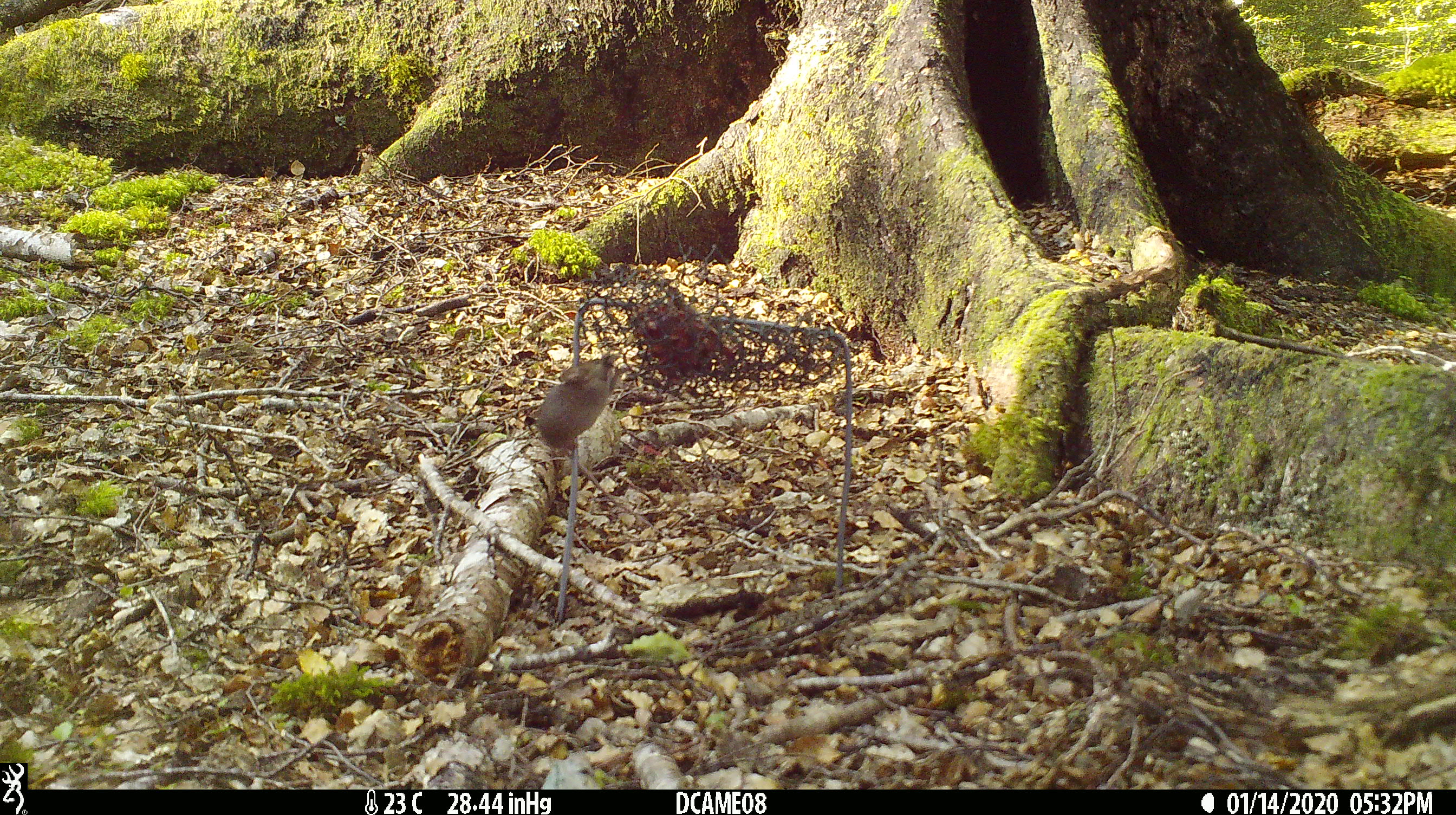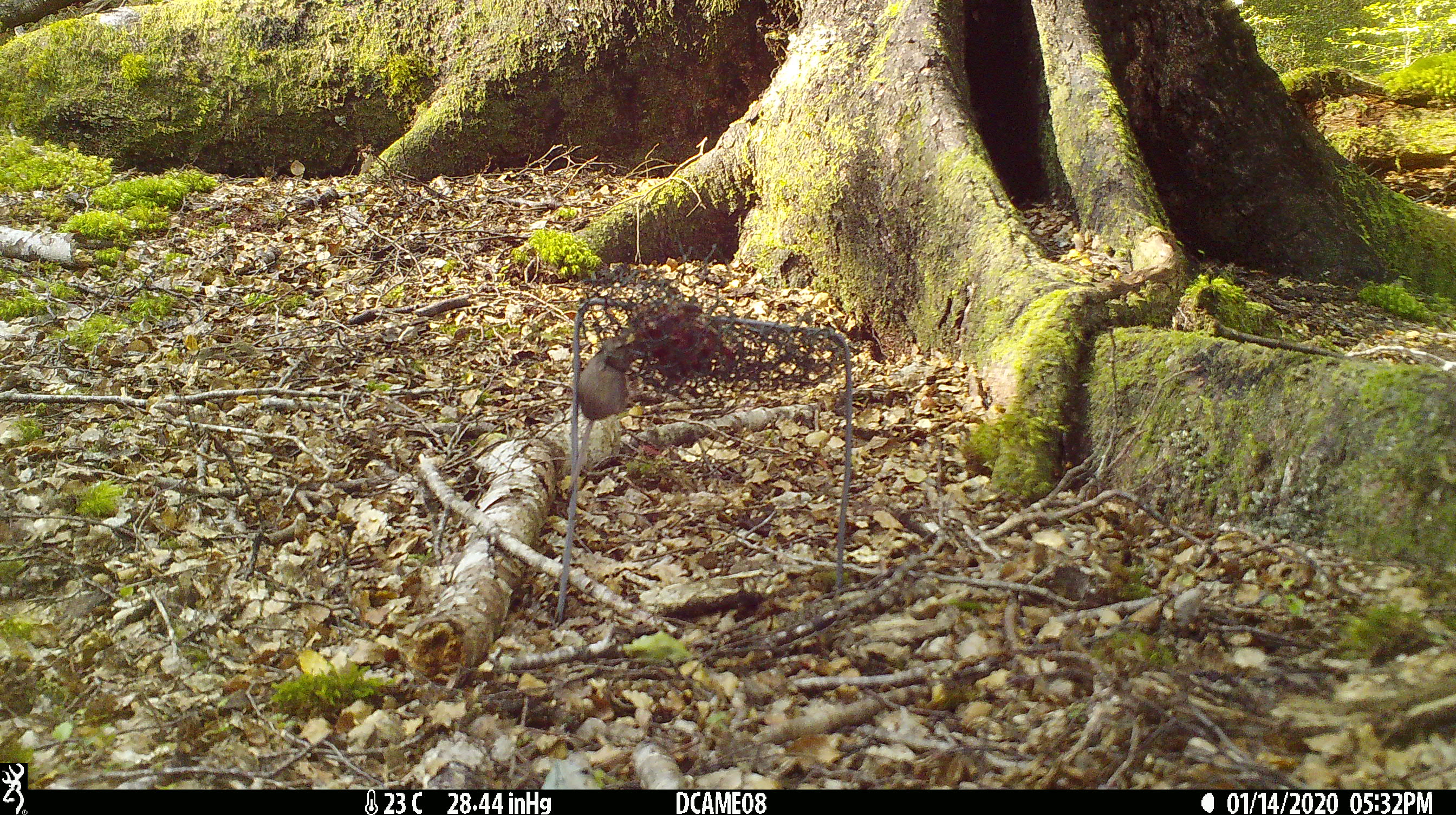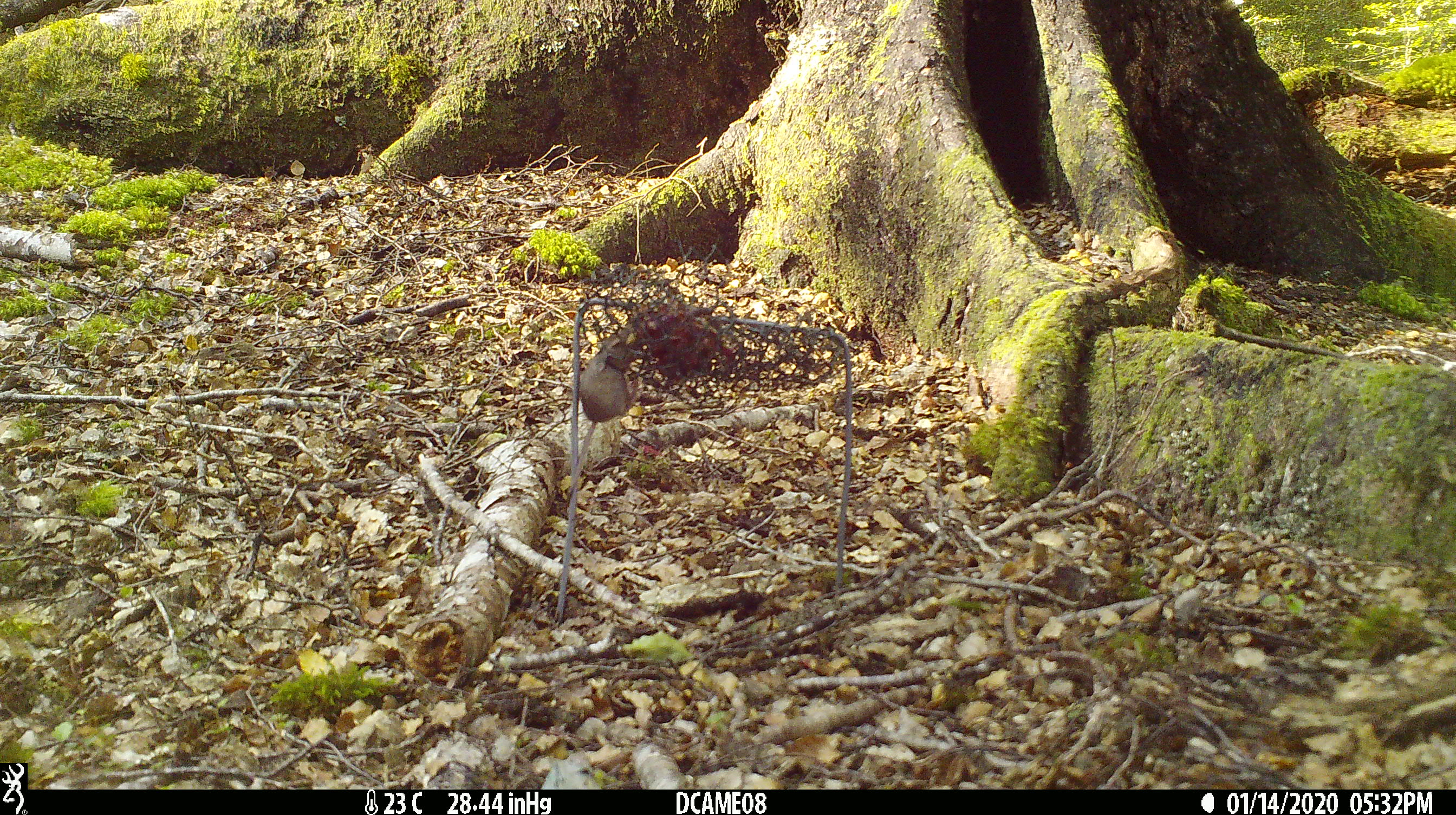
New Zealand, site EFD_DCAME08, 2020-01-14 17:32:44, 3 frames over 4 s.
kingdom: Animalia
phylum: Chordata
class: Mammalia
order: Rodentia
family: Muridae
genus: Mus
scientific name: Mus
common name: mouse